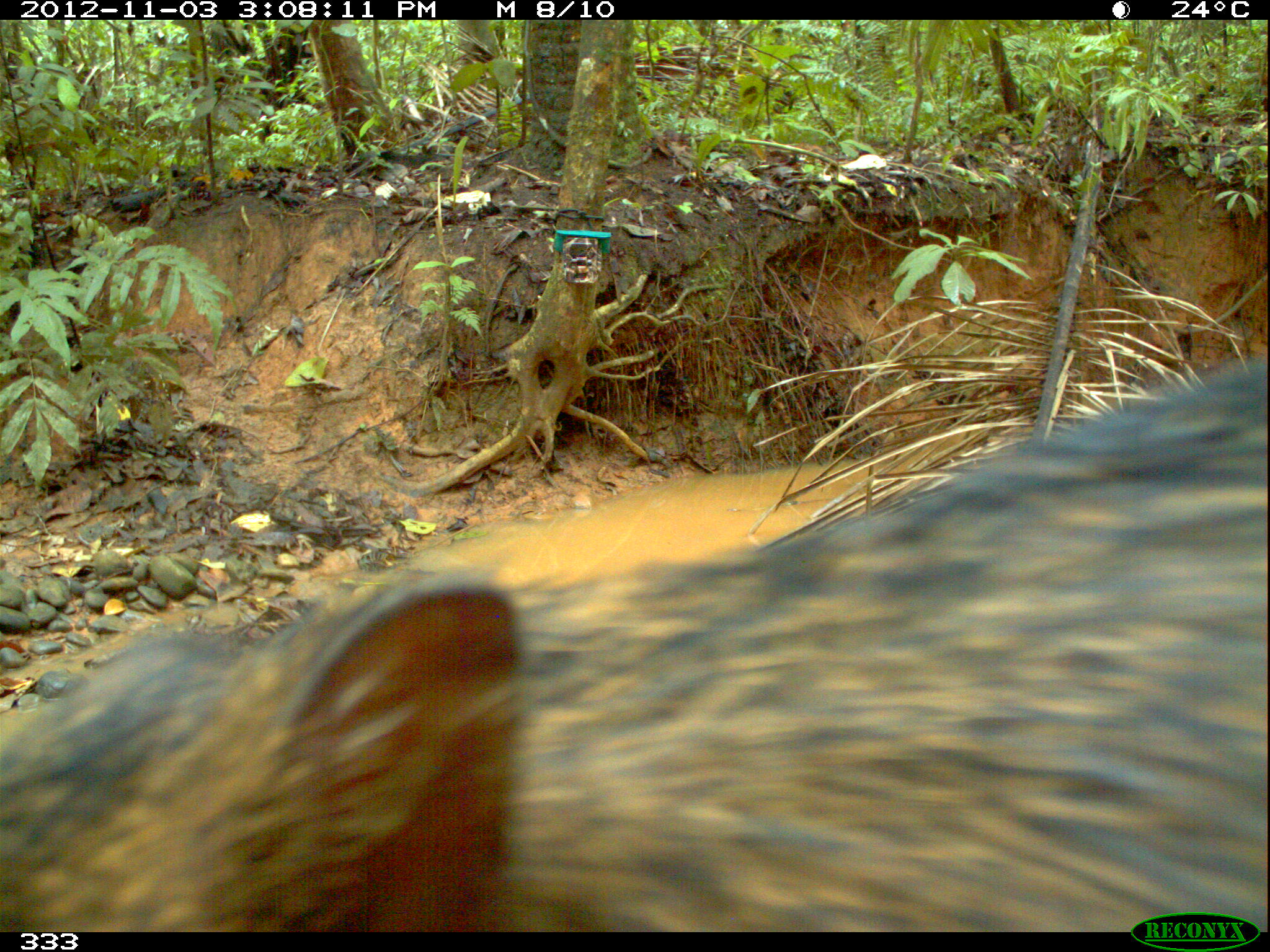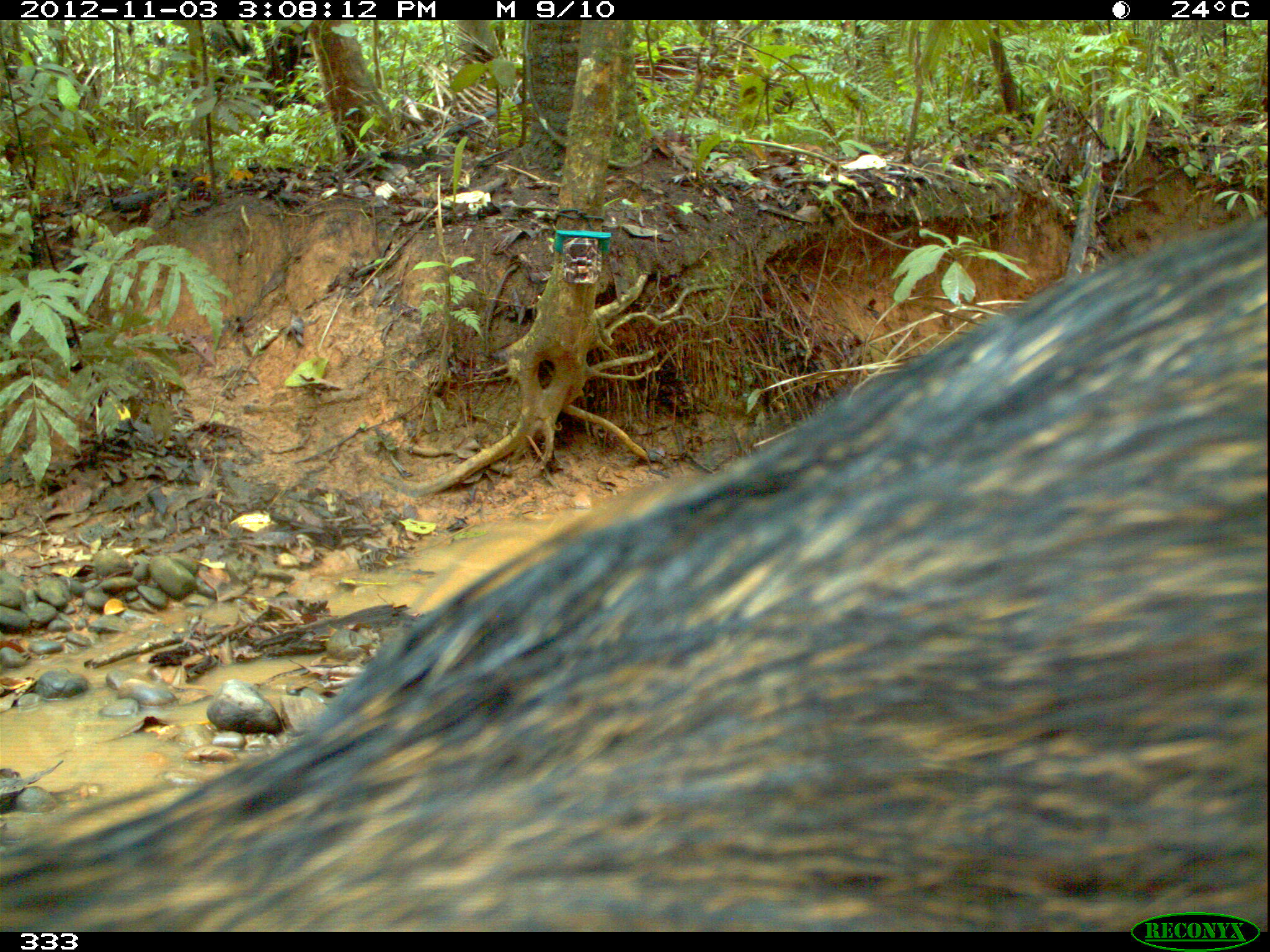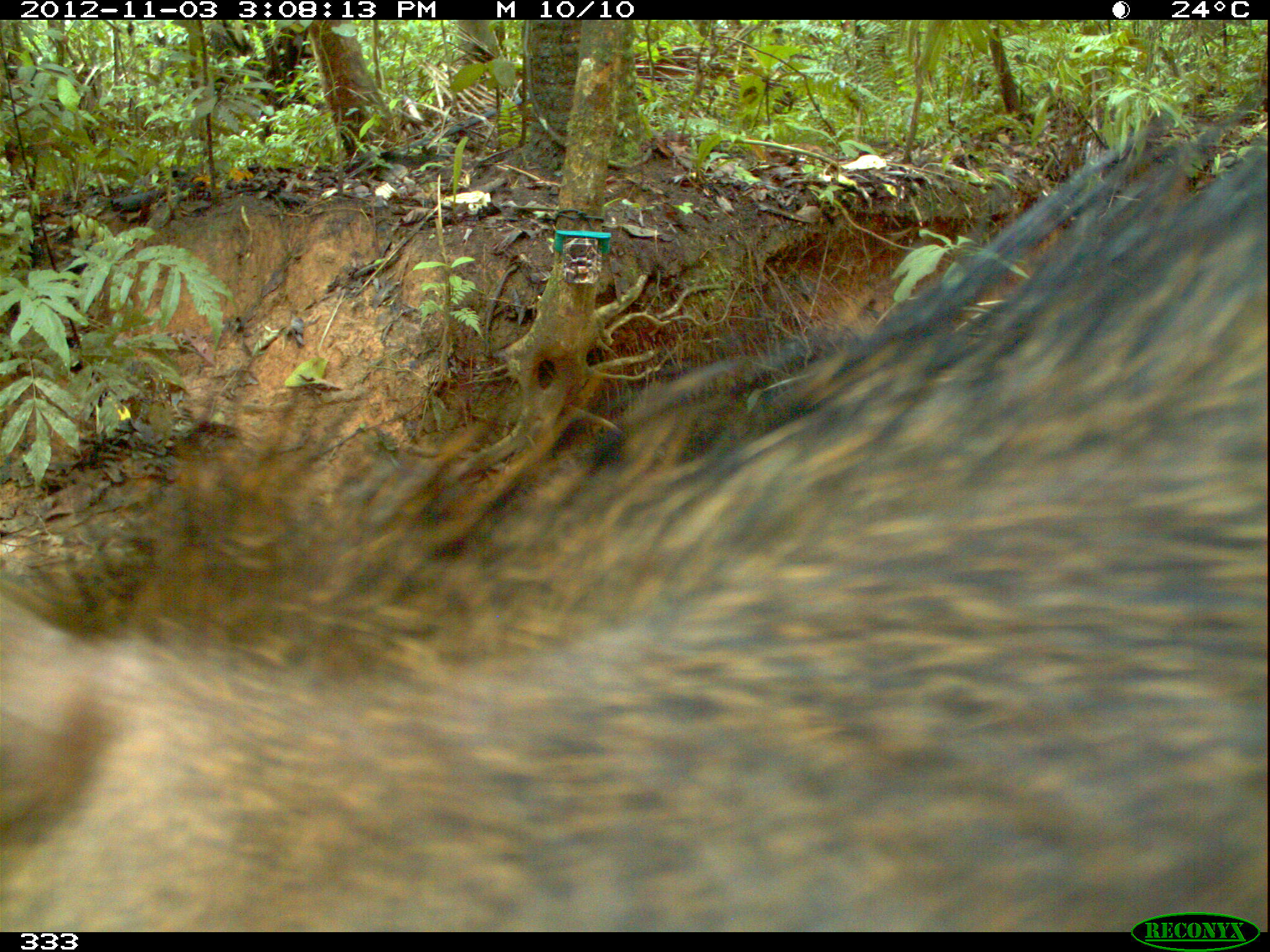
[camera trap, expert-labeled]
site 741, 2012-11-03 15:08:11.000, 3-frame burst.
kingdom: Animalia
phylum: Chordata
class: Mammalia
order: Artiodactyla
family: Tayassuidae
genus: Tayassu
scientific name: Tayassu pecari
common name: white-lipped peccary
Tayassu pecari (white-lipped peccary).